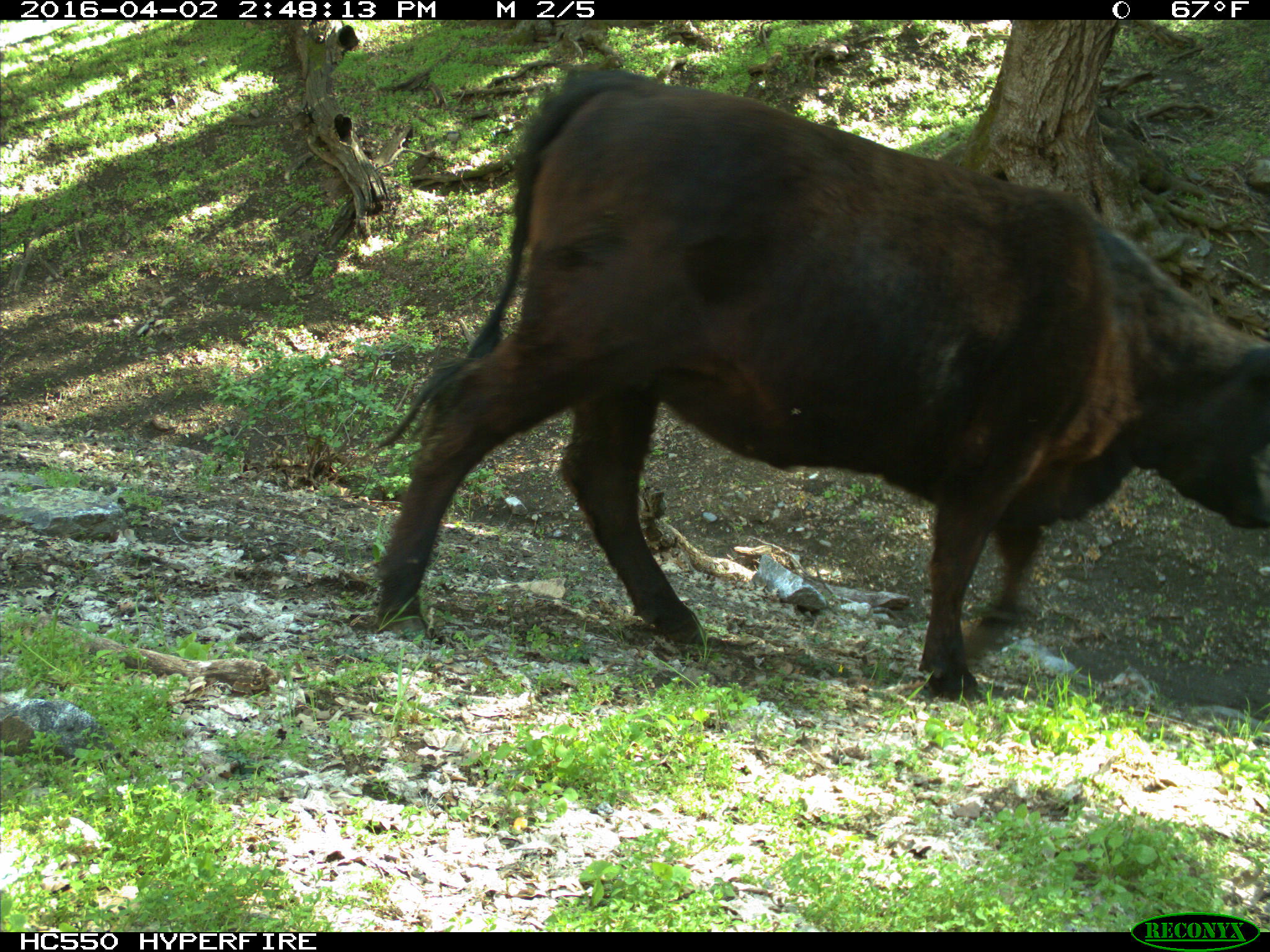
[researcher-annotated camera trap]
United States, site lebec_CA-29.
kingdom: Animalia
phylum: Chordata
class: Mammalia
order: Artiodactyla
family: Bovidae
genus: Bos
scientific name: Bos taurus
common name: domestic cow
Bos taurus (domestic cow).